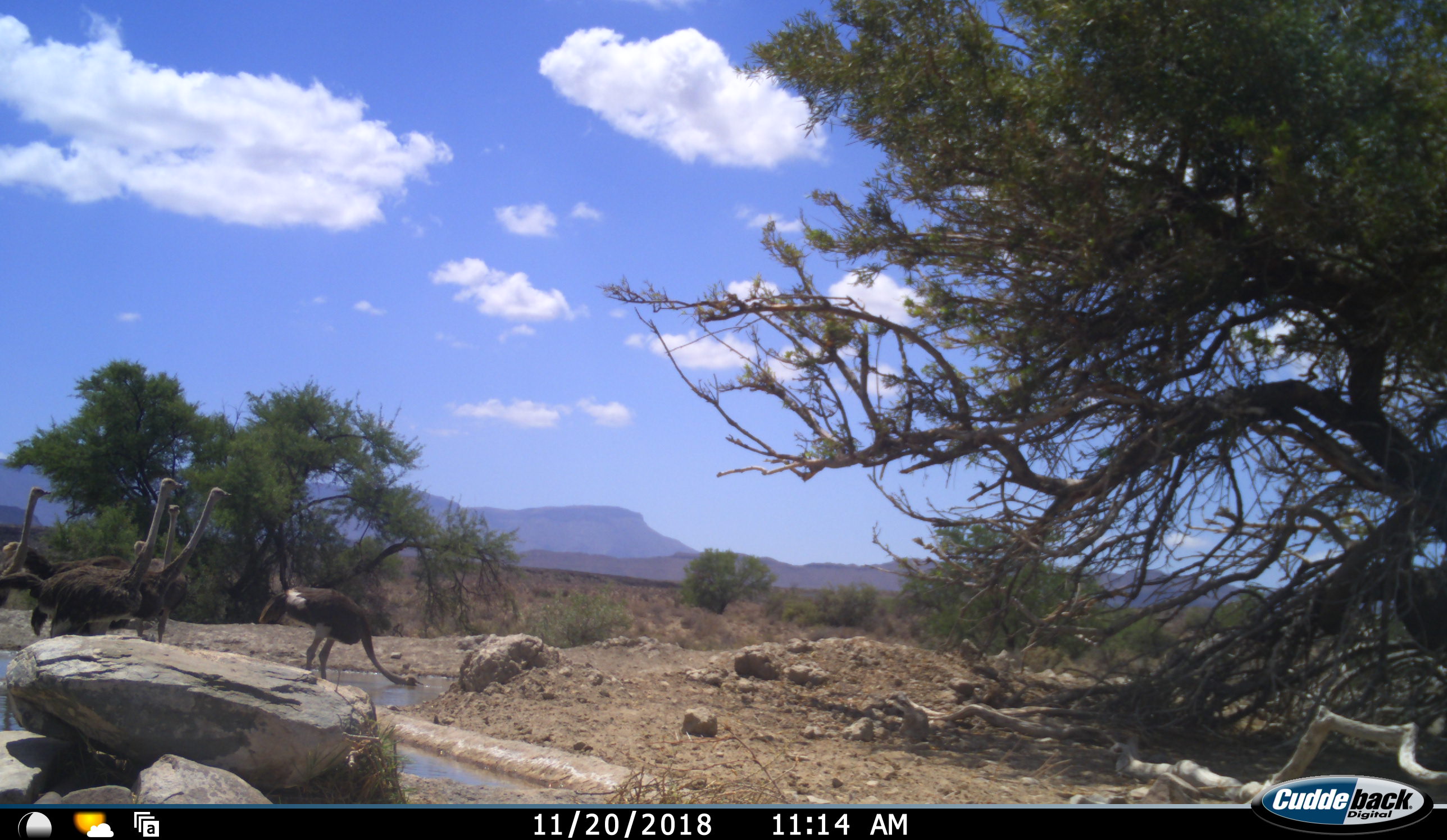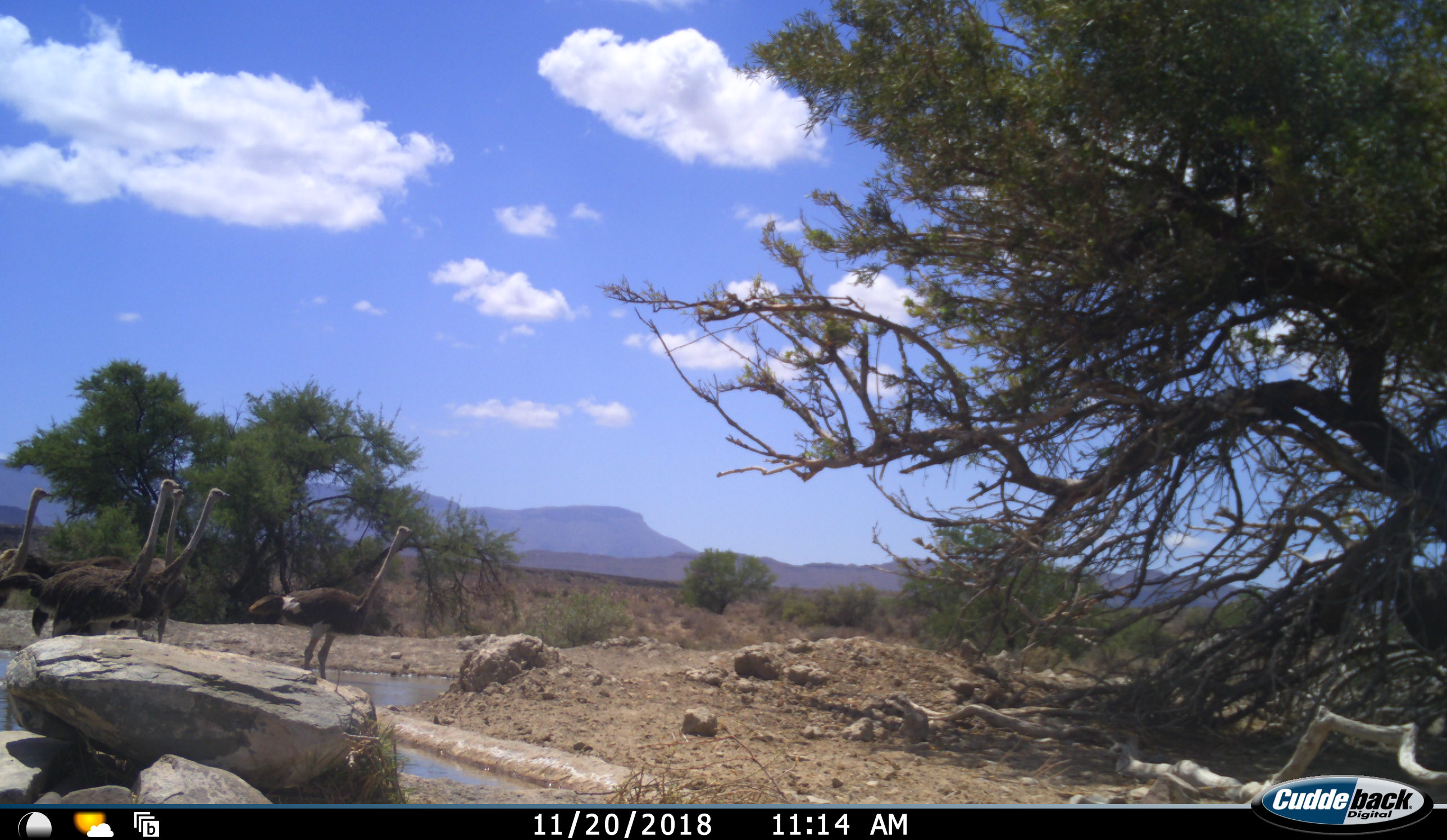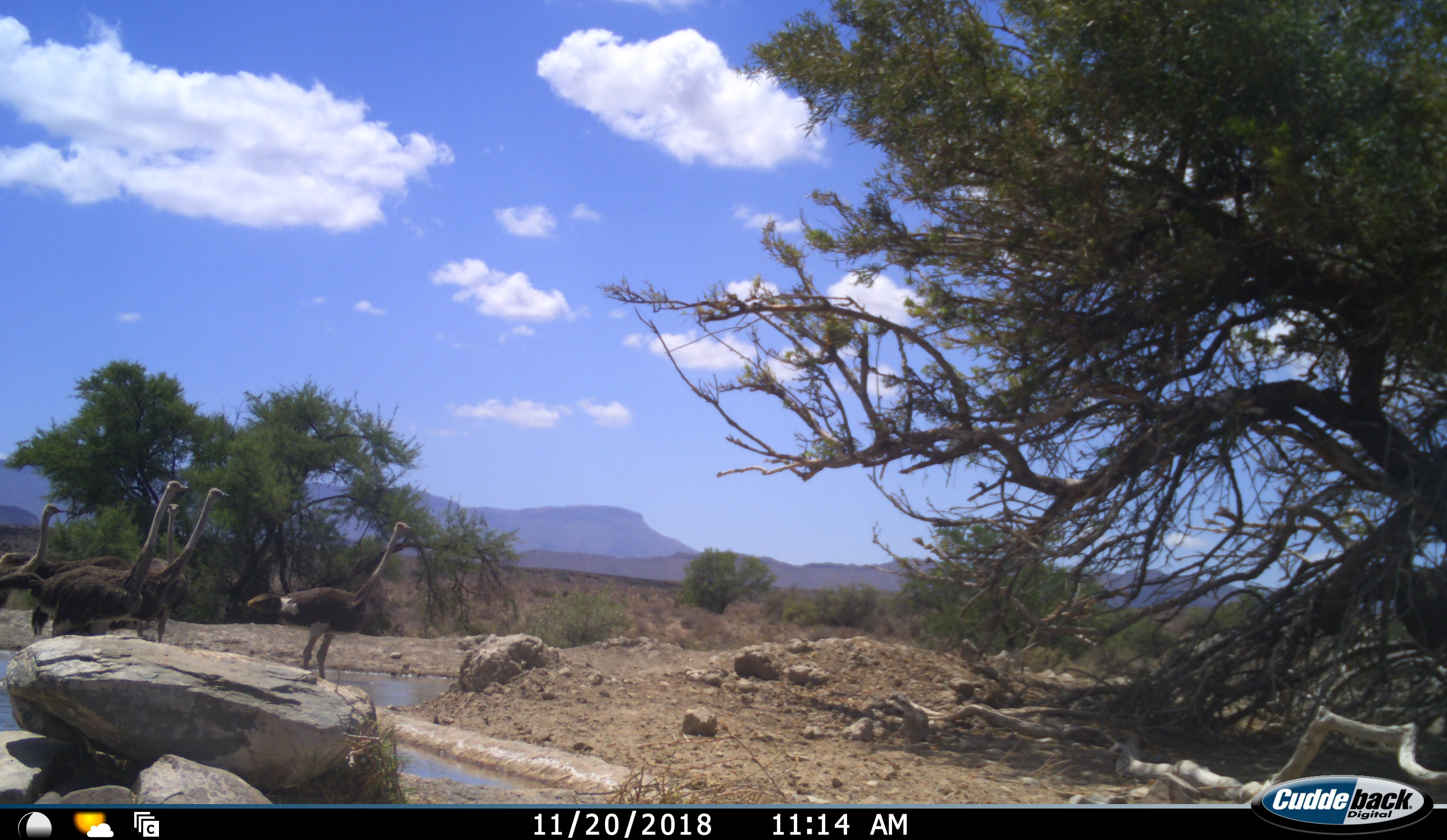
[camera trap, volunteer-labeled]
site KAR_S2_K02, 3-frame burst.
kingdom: Animalia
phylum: Chordata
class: Aves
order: Struthioniformes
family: Struthionidae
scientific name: Struthionidae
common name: ostrich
Ostrich (Struthionidae), count 6. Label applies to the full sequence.